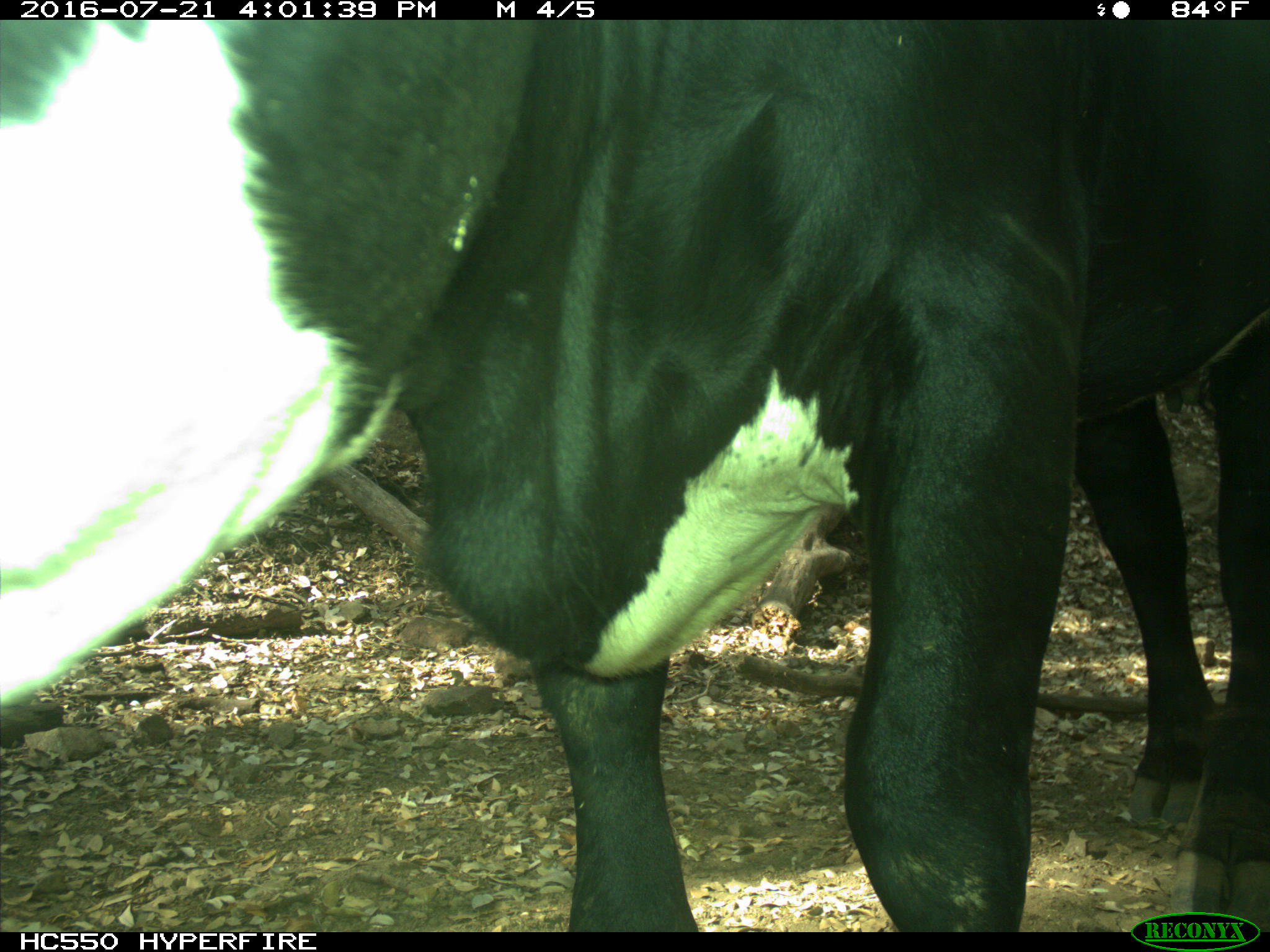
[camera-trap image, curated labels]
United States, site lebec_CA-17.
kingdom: Animalia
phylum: Chordata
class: Mammalia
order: Artiodactyla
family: Bovidae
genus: Bos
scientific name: Bos taurus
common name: domestic cow